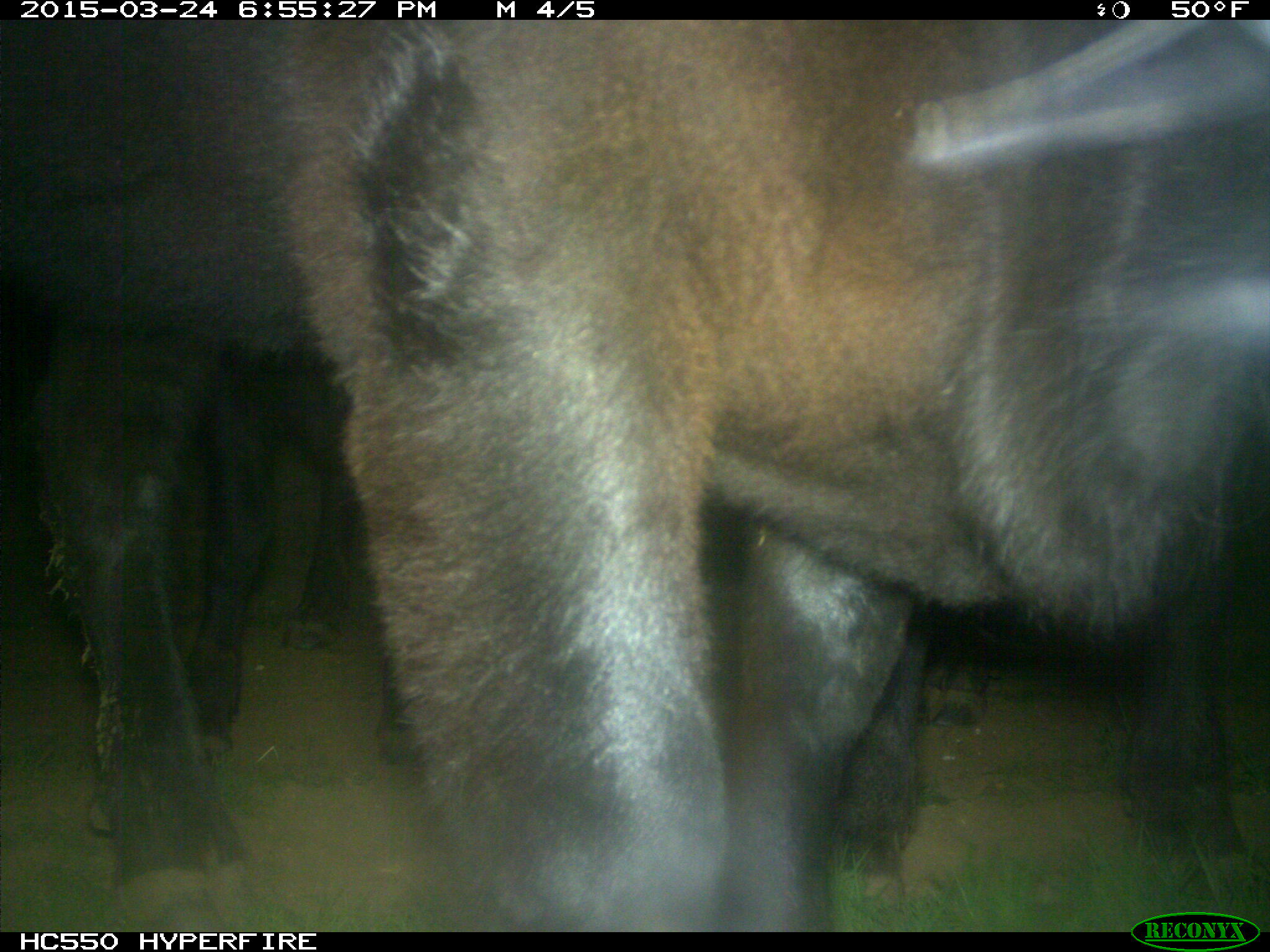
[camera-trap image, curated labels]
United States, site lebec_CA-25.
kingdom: Animalia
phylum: Chordata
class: Mammalia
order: Artiodactyla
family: Bovidae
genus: Bos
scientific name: Bos taurus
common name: domestic cow